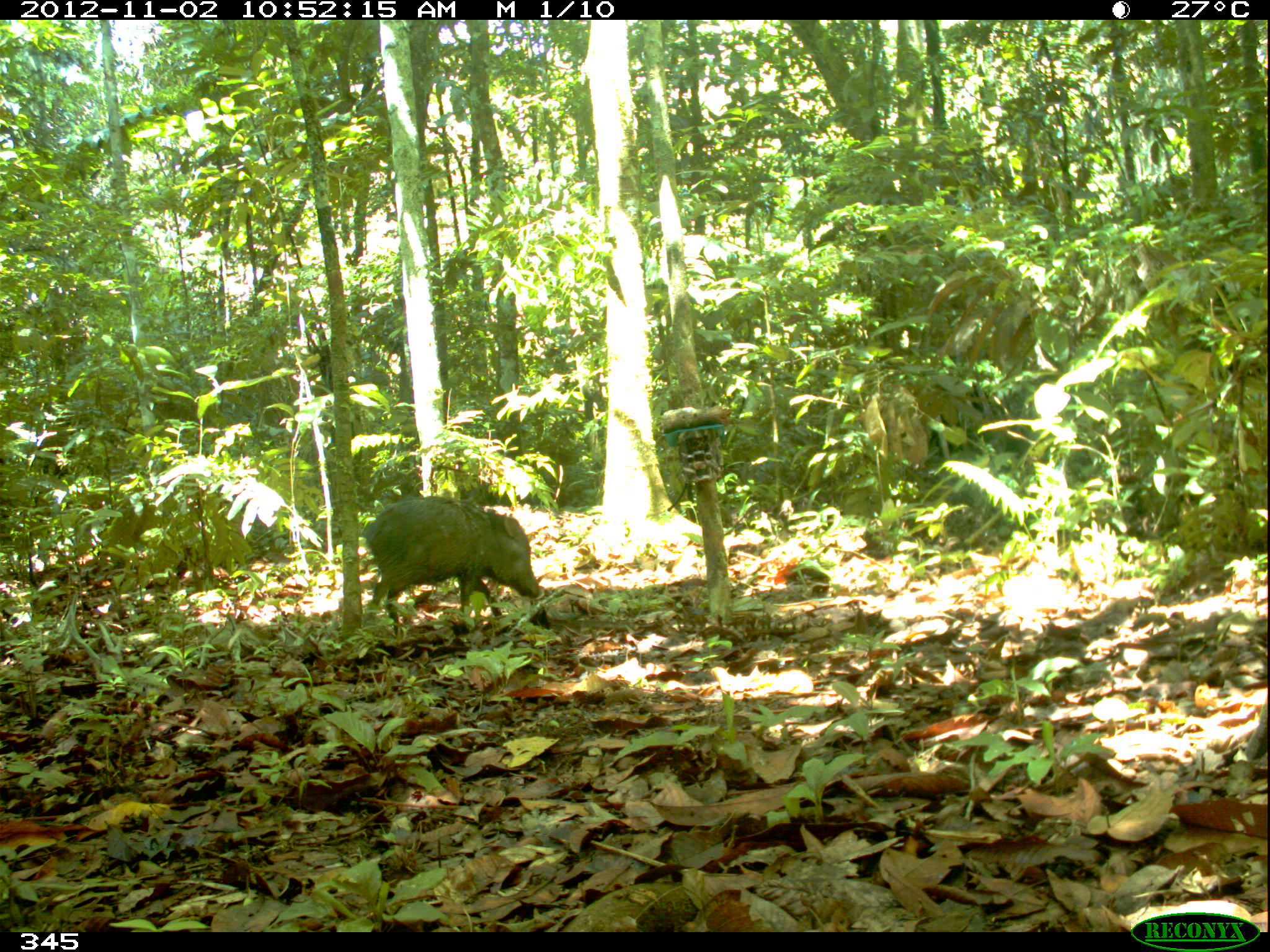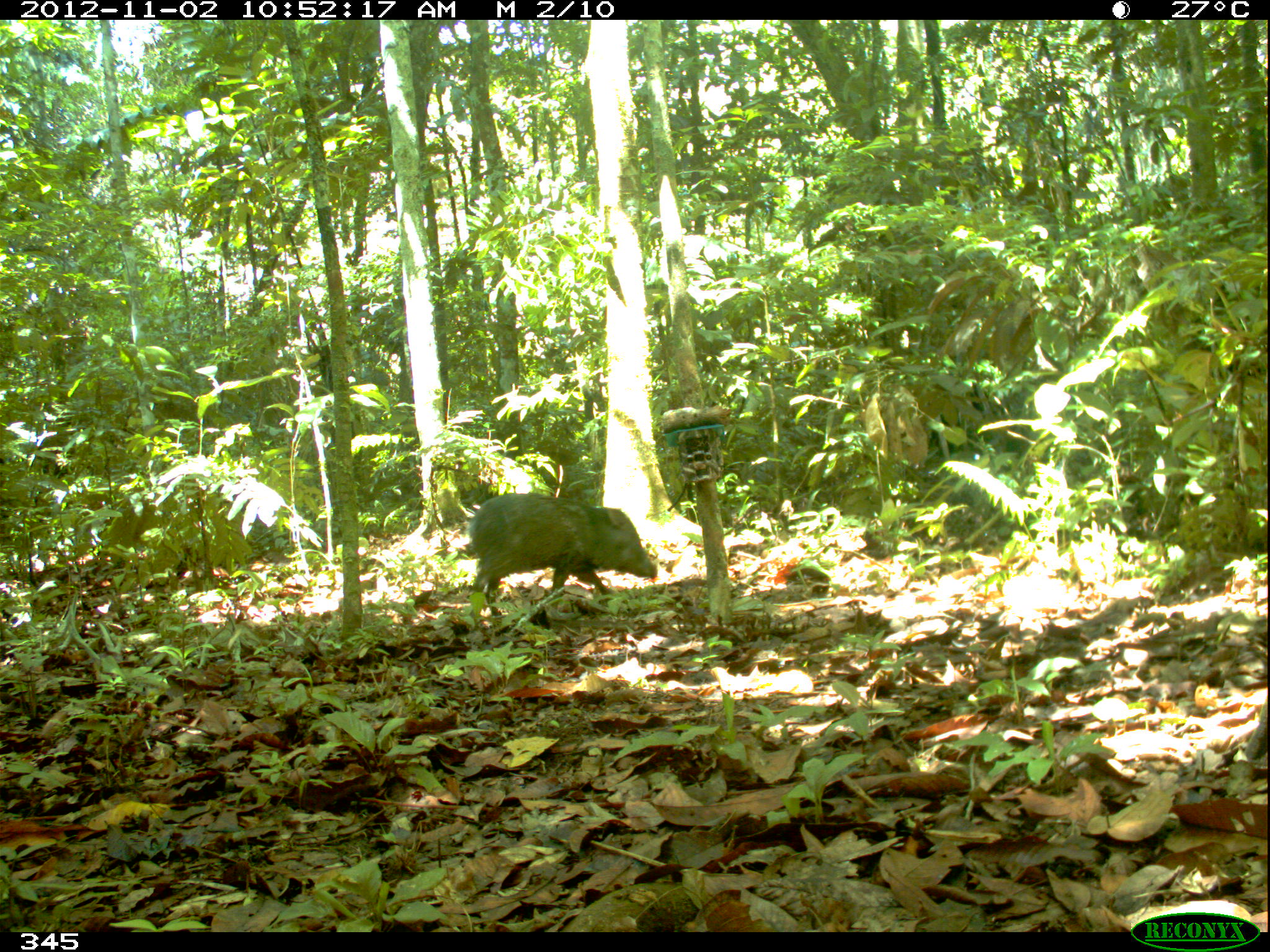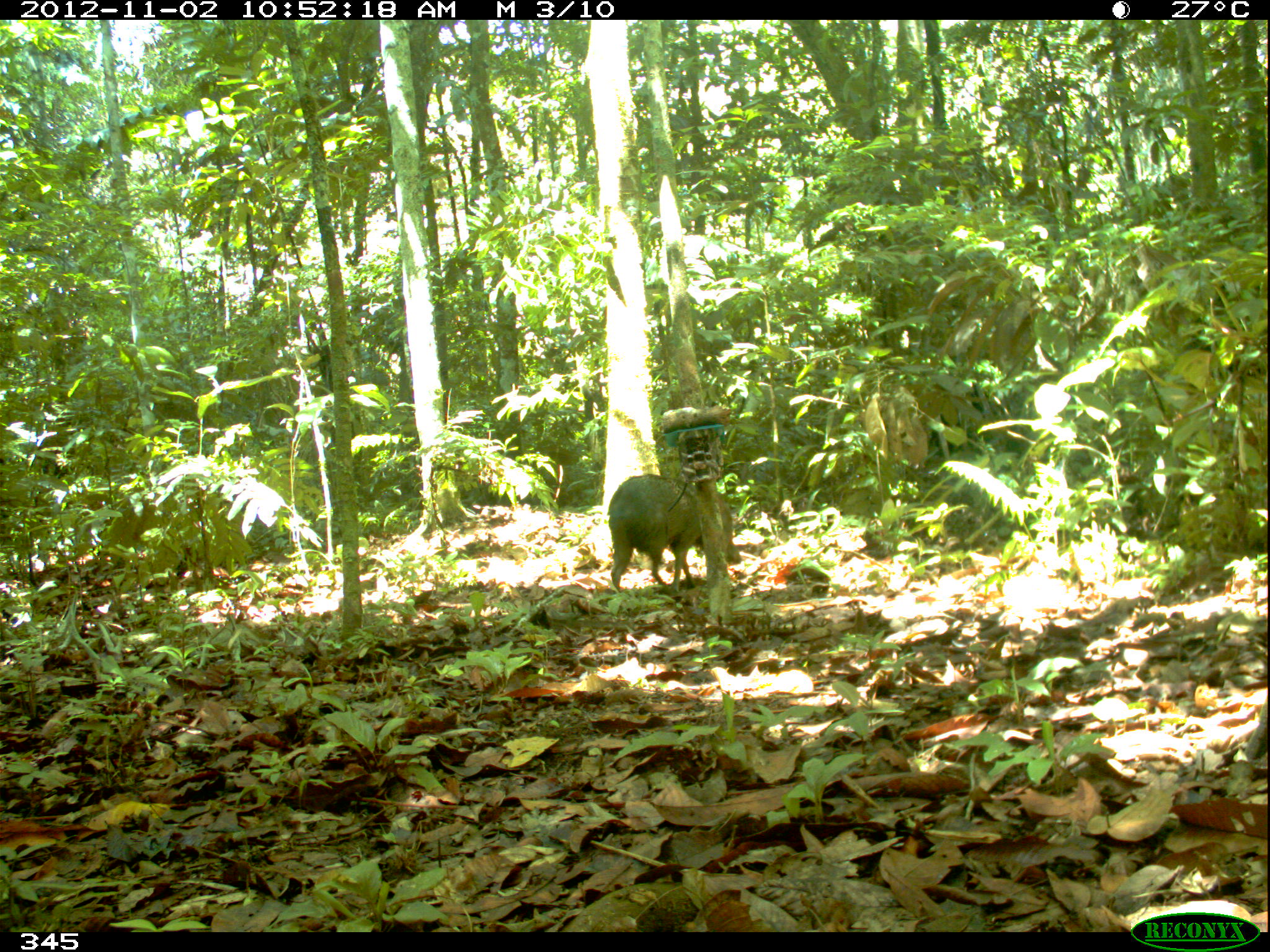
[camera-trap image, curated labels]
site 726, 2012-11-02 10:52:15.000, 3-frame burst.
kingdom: Animalia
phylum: Chordata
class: Mammalia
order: Artiodactyla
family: Tayassuidae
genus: Pecari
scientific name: Pecari tajacu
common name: collared peccary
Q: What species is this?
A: Pecari tajacu (collared peccary).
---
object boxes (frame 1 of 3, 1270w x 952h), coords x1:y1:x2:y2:
pecari tajacu: 361:495:542:638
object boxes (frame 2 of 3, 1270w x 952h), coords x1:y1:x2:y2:
pecari tajacu: 466:493:658:616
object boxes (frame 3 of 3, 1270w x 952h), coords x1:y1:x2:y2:
pecari tajacu: 606:473:742:597